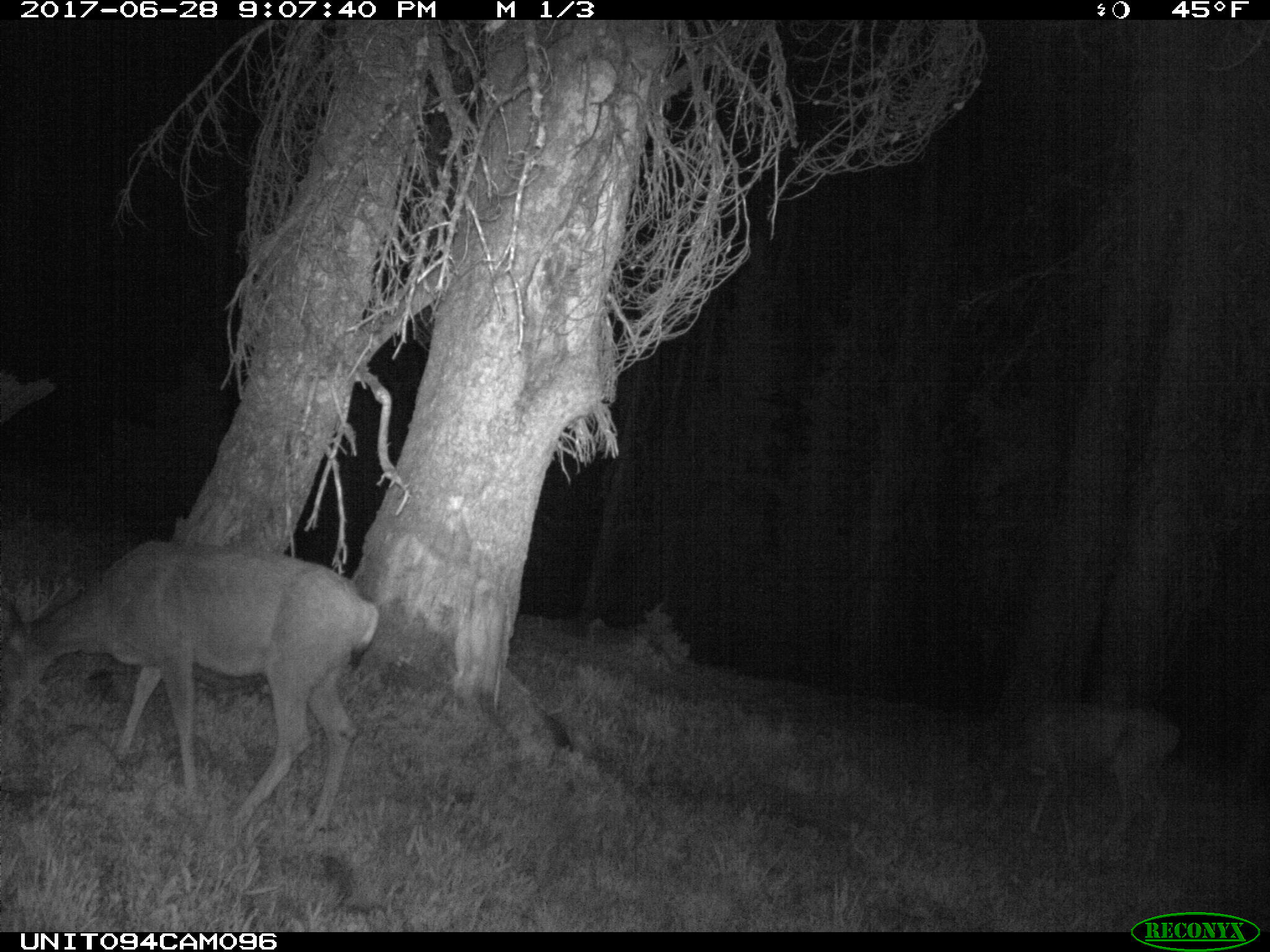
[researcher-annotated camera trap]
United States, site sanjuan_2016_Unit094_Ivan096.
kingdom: Animalia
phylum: Chordata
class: Mammalia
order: Artiodactyla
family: Cervidae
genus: Odocoileus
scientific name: Odocoileus hemionus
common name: mule deer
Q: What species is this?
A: Odocoileus hemionus (mule deer).